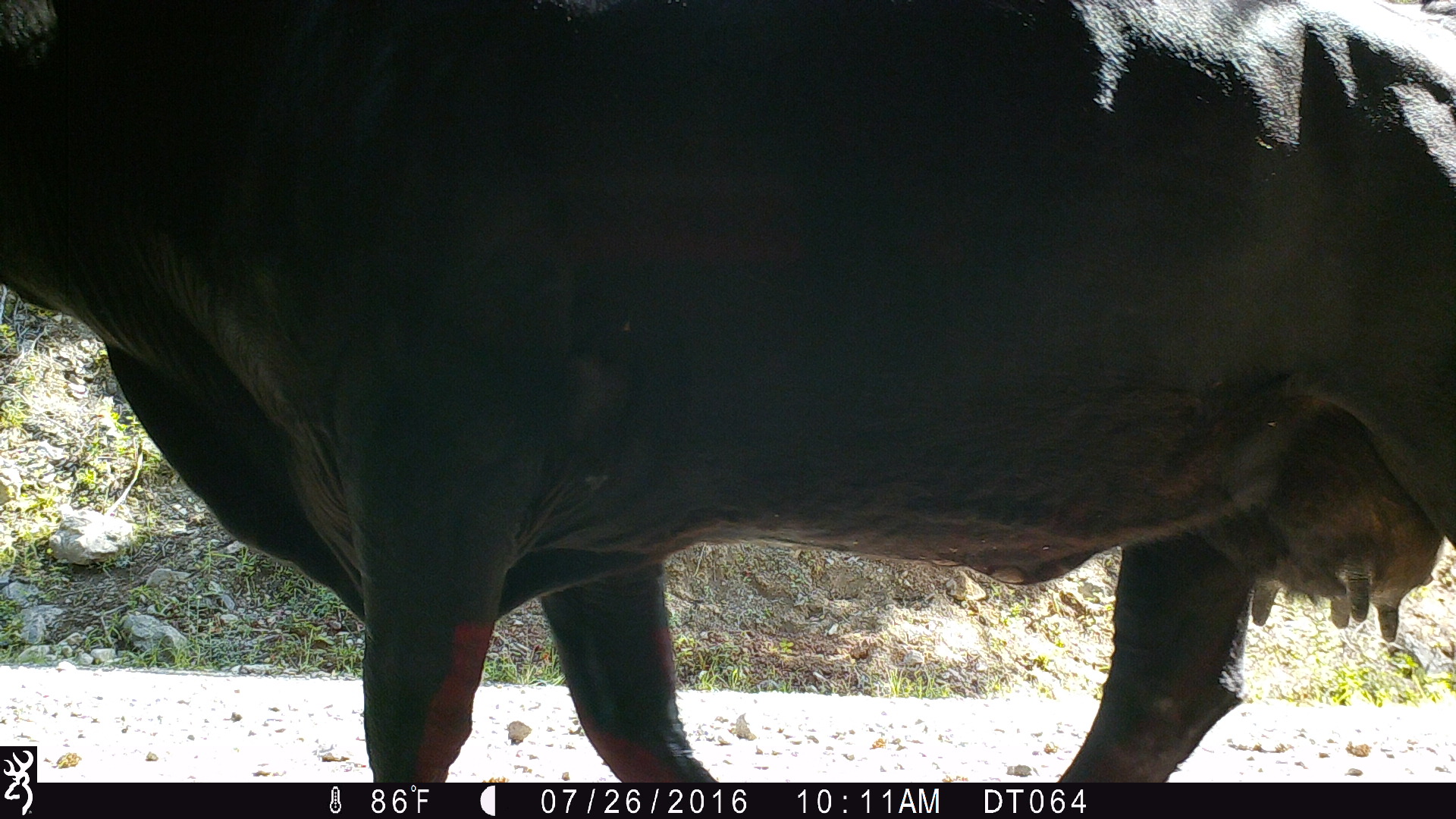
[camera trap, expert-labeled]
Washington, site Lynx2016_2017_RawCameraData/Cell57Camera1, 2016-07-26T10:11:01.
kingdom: Animalia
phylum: Chordata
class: Mammalia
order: Artiodactyla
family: Bovidae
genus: Bos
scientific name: Bos taurus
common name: domestic cattle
Domestic cattle (Bos taurus). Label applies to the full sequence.